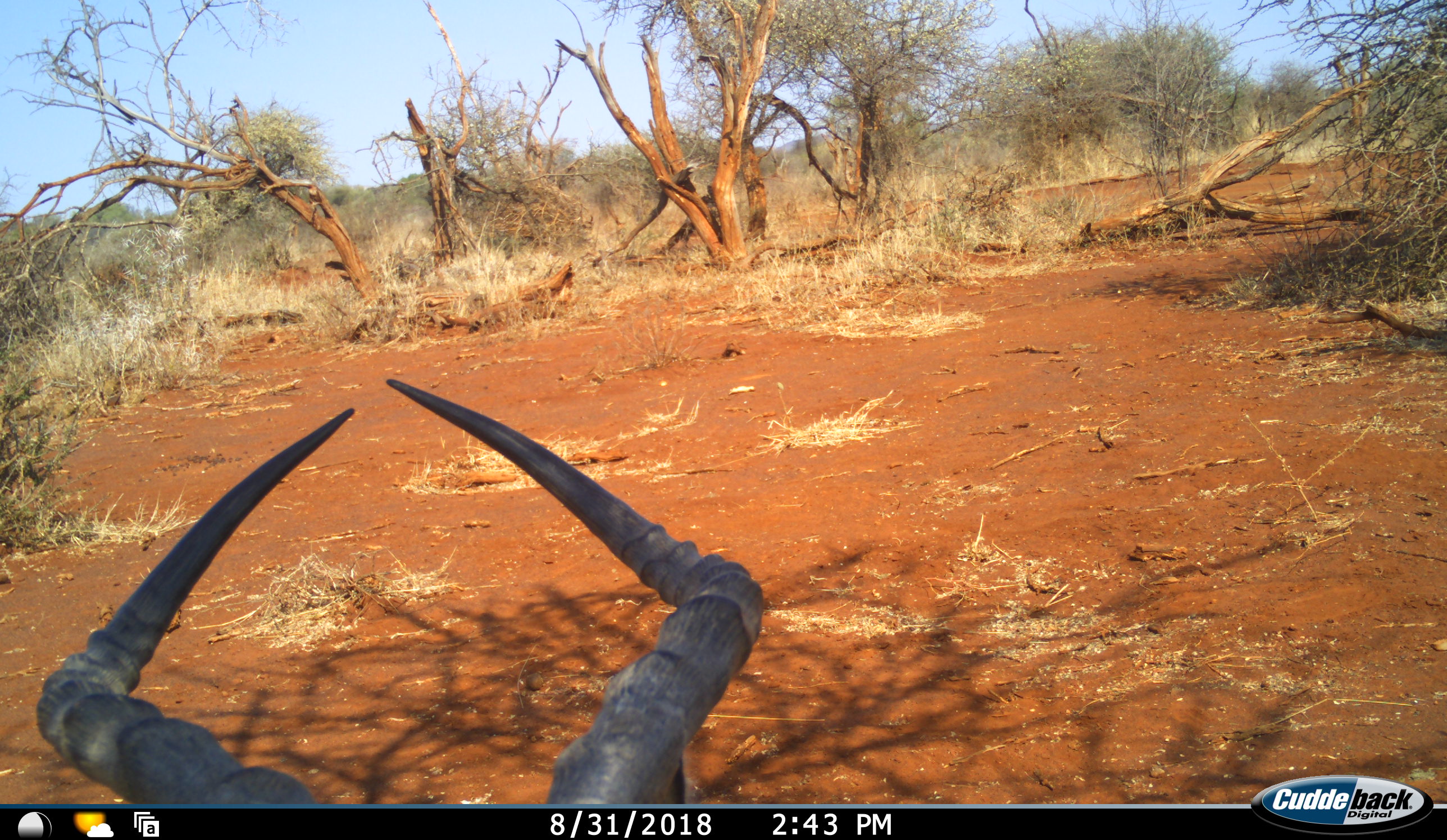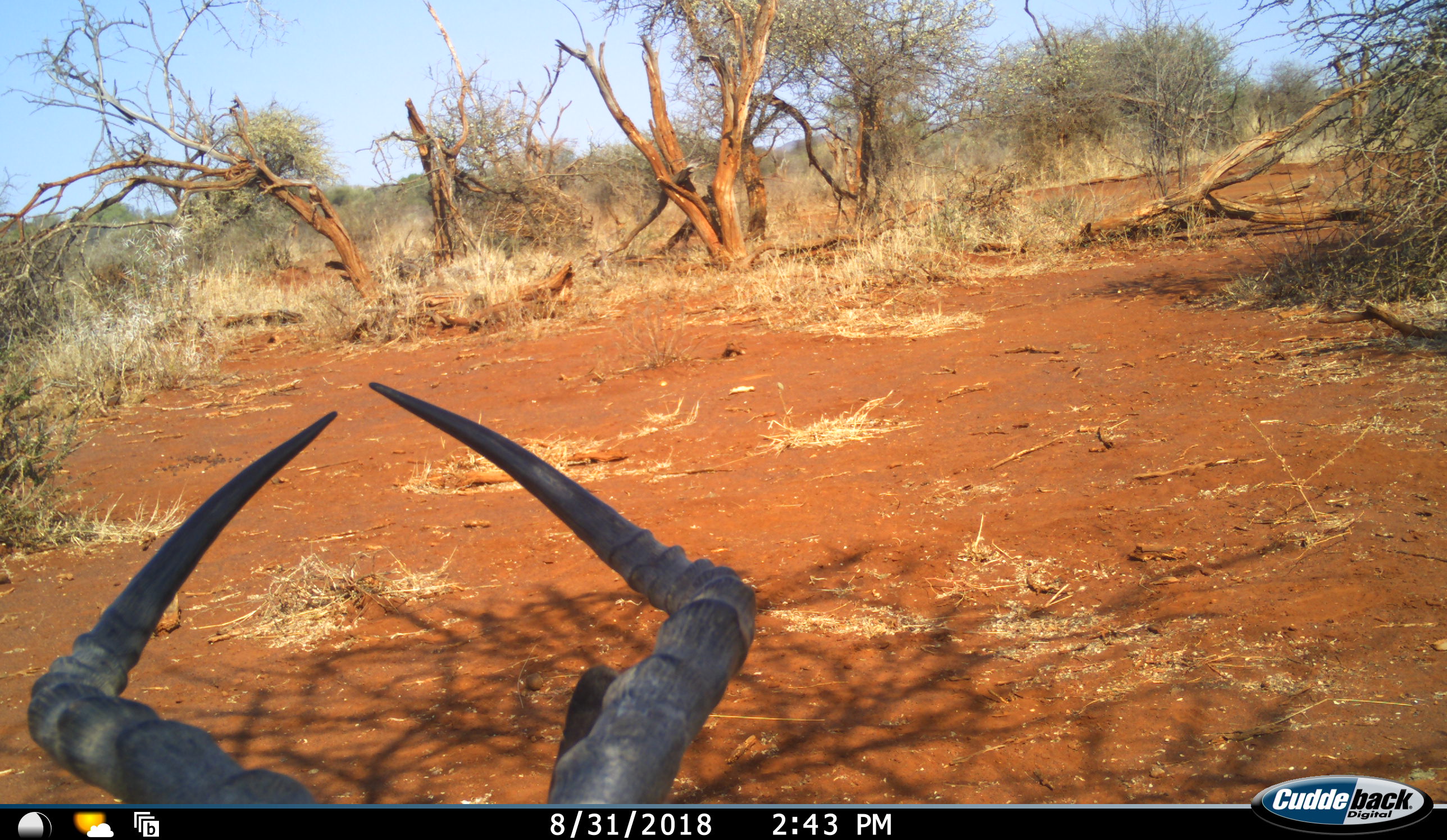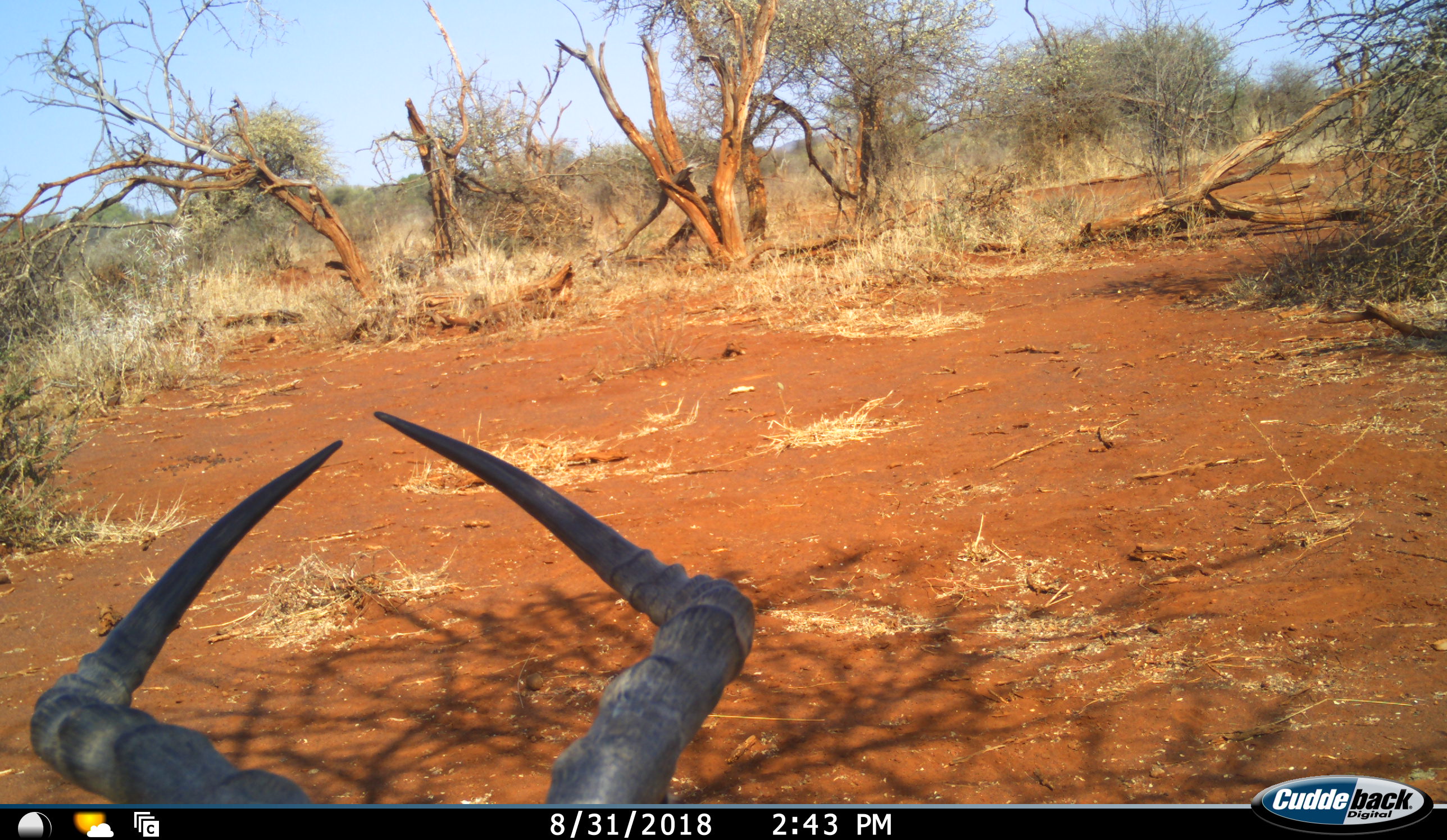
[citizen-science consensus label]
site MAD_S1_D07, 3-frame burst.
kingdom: Animalia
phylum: Chordata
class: Mammalia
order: Artiodactyla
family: Bovidae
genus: Aepyceros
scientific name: Aepyceros melampus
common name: impala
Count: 1.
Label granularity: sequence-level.